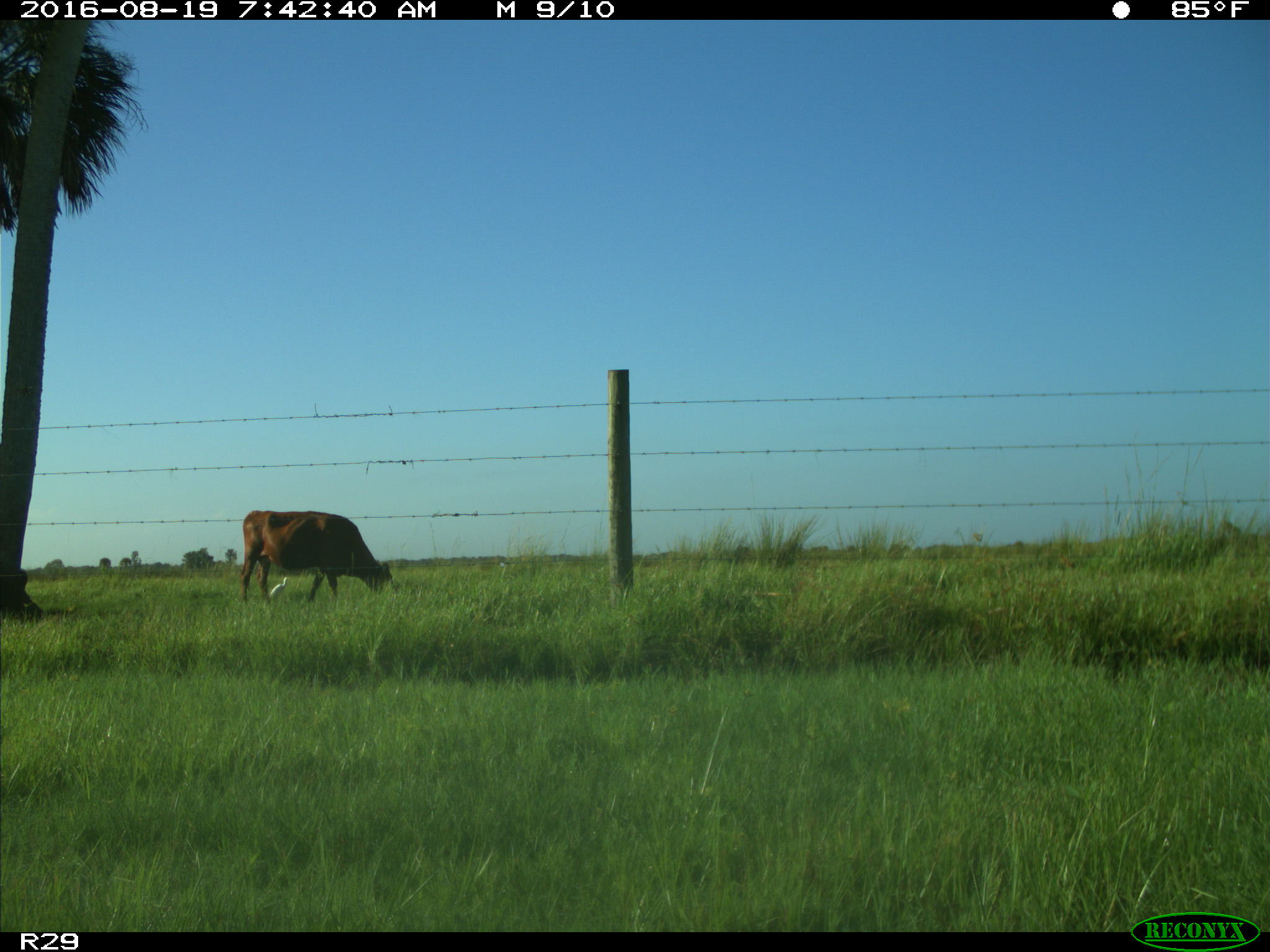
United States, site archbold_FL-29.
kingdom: Animalia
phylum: Chordata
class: Mammalia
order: Artiodactyla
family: Bovidae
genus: Bos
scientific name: Bos taurus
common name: domestic cow